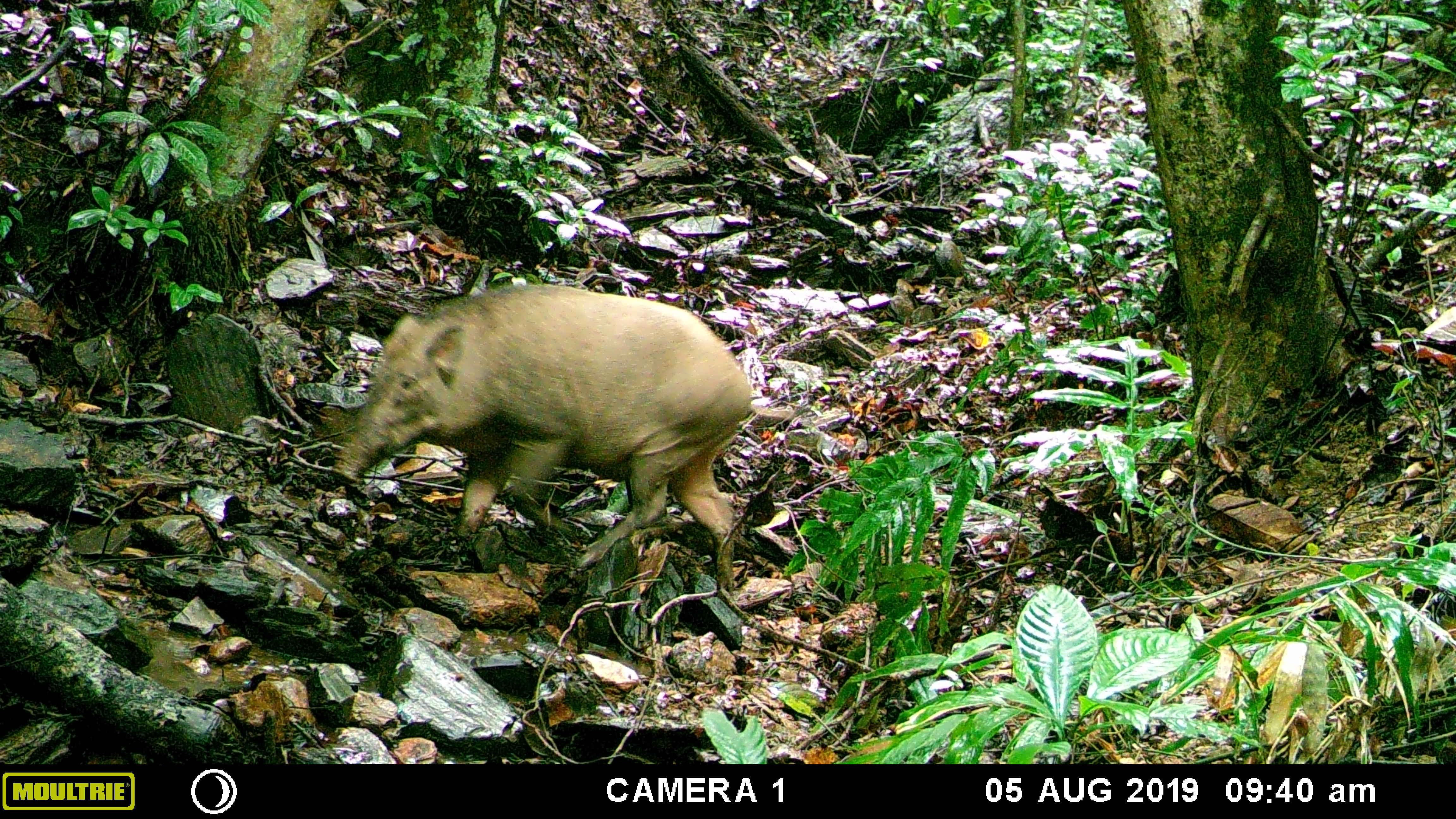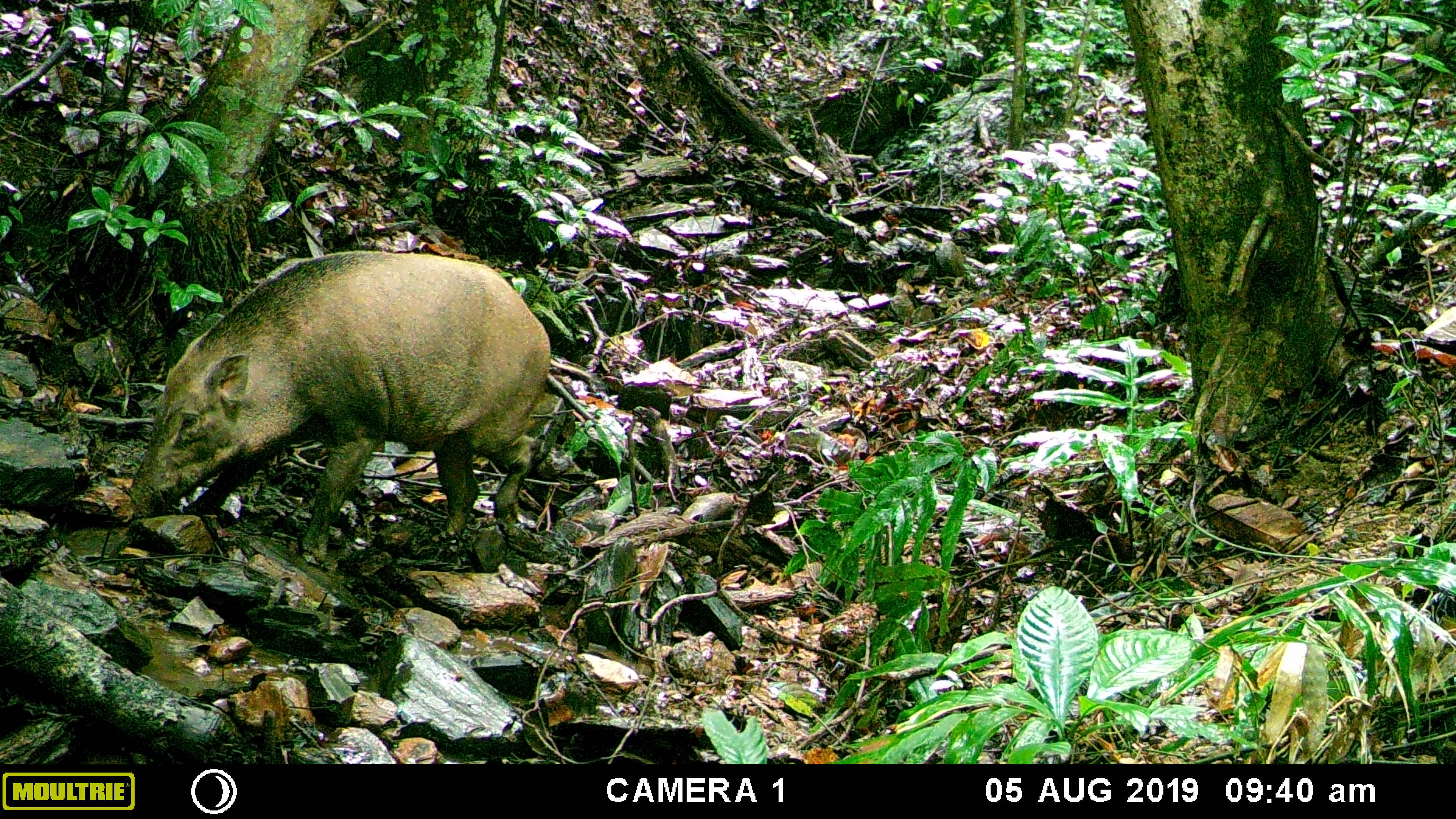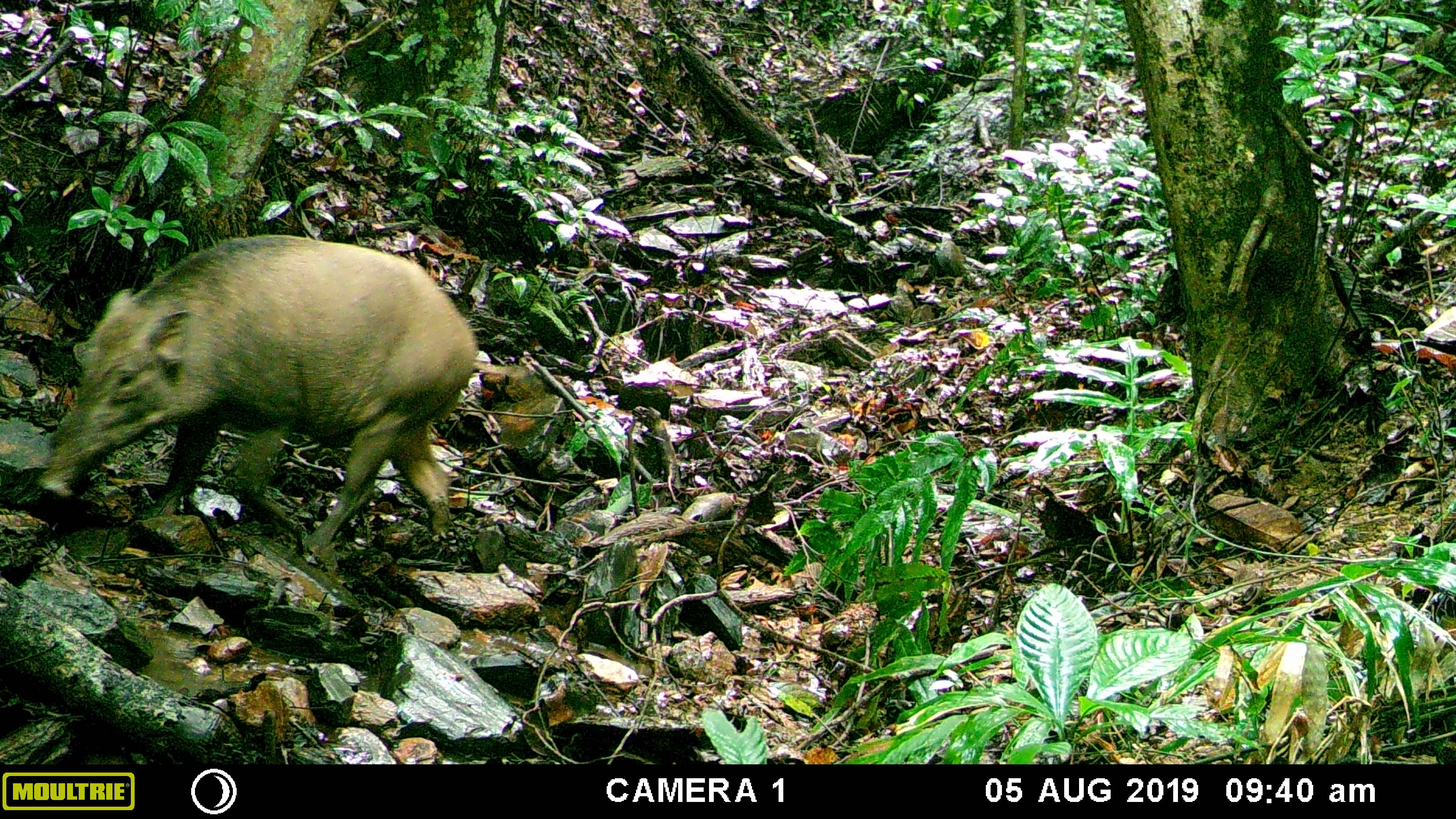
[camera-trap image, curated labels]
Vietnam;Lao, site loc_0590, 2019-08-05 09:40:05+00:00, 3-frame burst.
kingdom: Animalia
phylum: Chordata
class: Mammalia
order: Artiodactyla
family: Suidae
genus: Sus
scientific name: Sus scrofa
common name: eurasian wild pig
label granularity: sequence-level